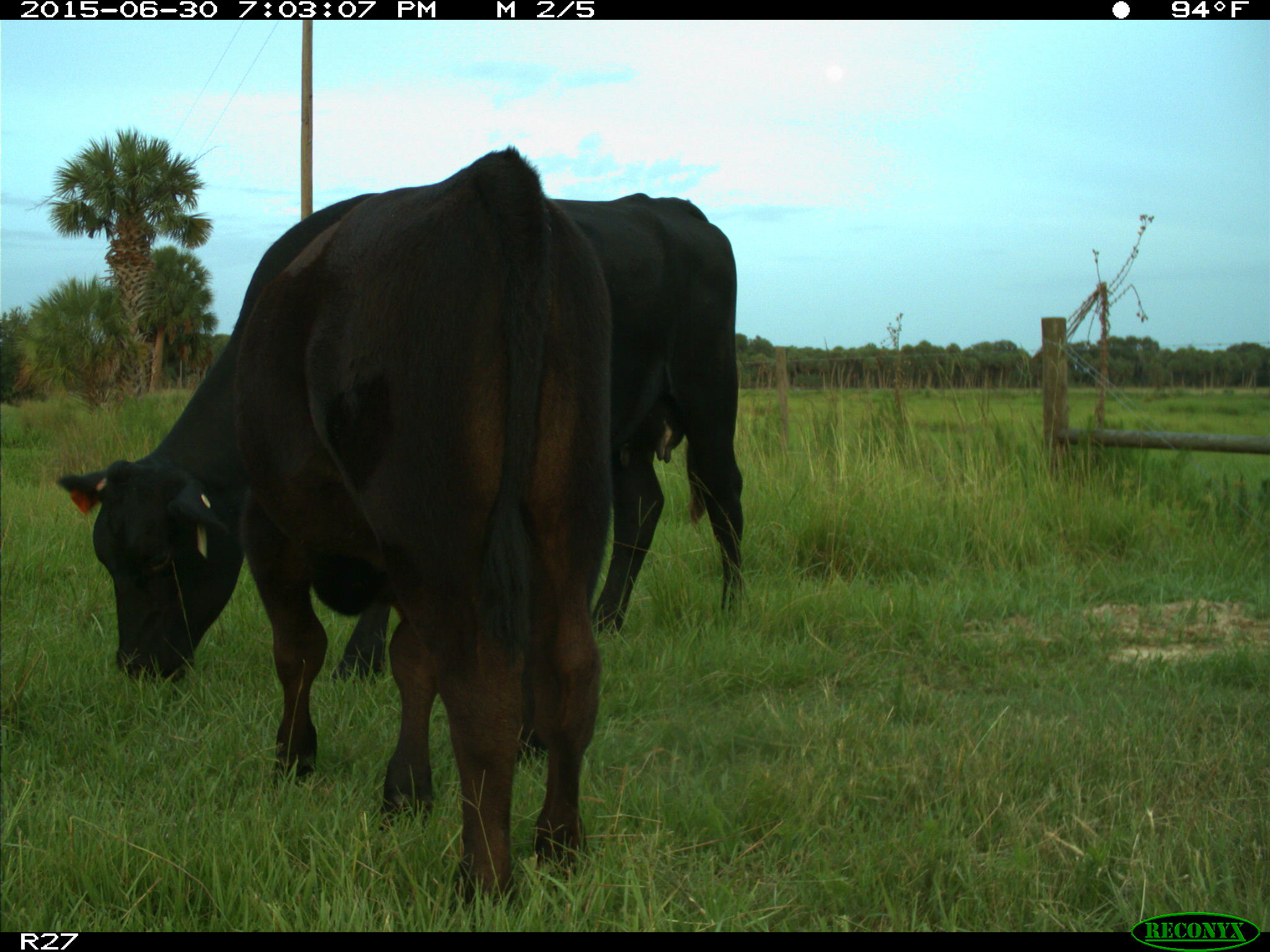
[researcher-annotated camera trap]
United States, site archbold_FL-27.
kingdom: Animalia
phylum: Chordata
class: Mammalia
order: Artiodactyla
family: Bovidae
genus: Bos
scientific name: Bos taurus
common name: domestic cow